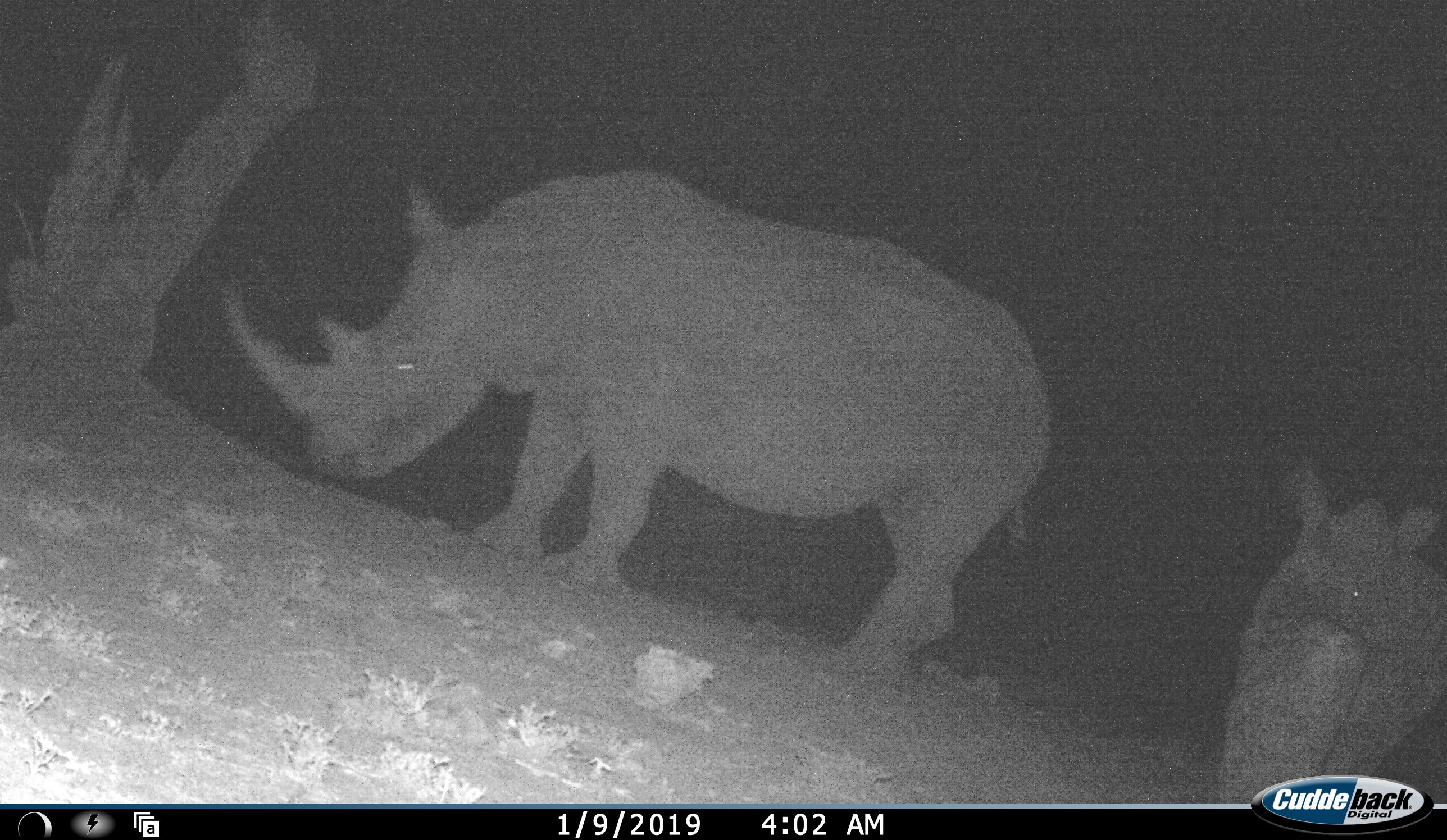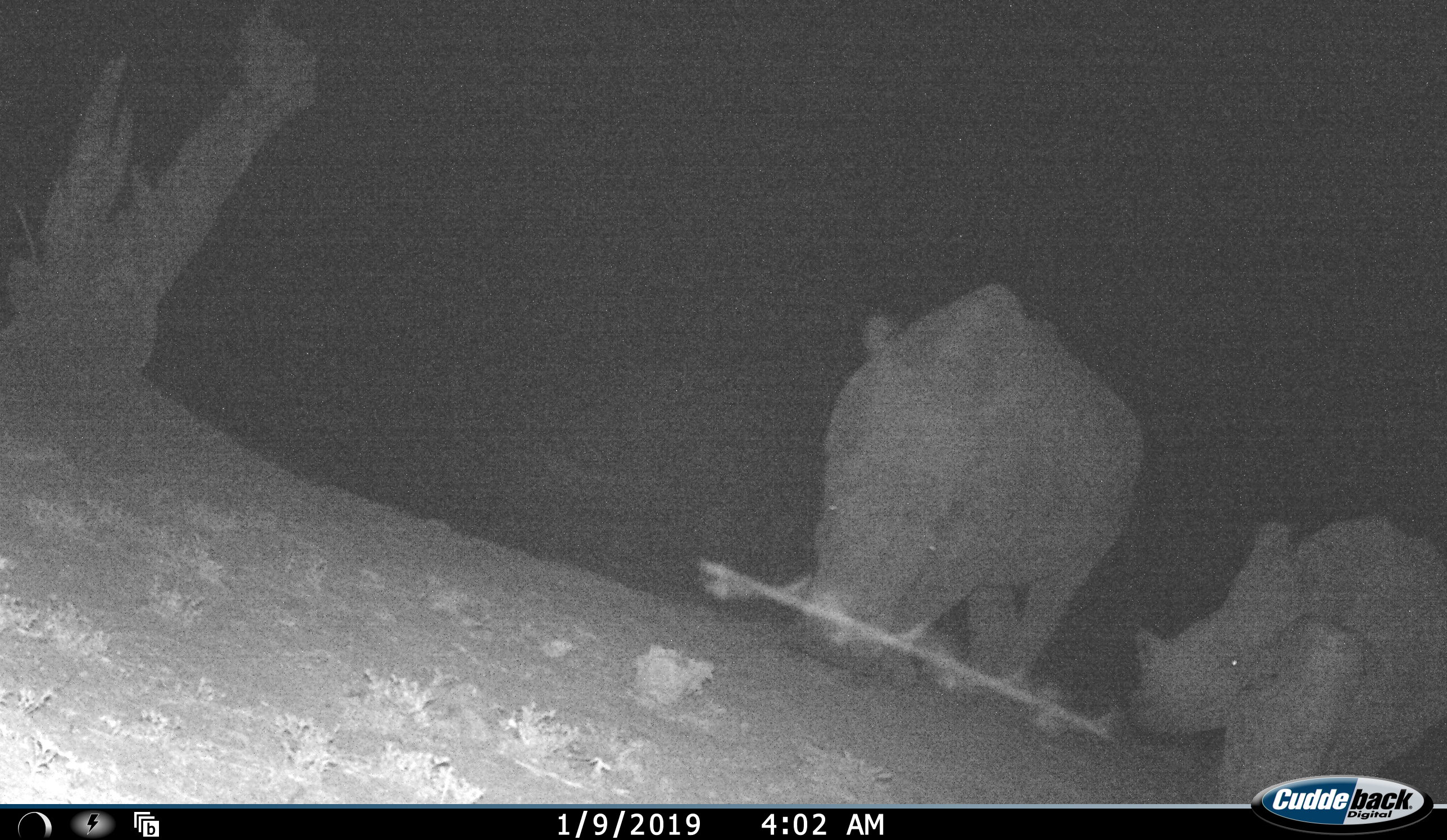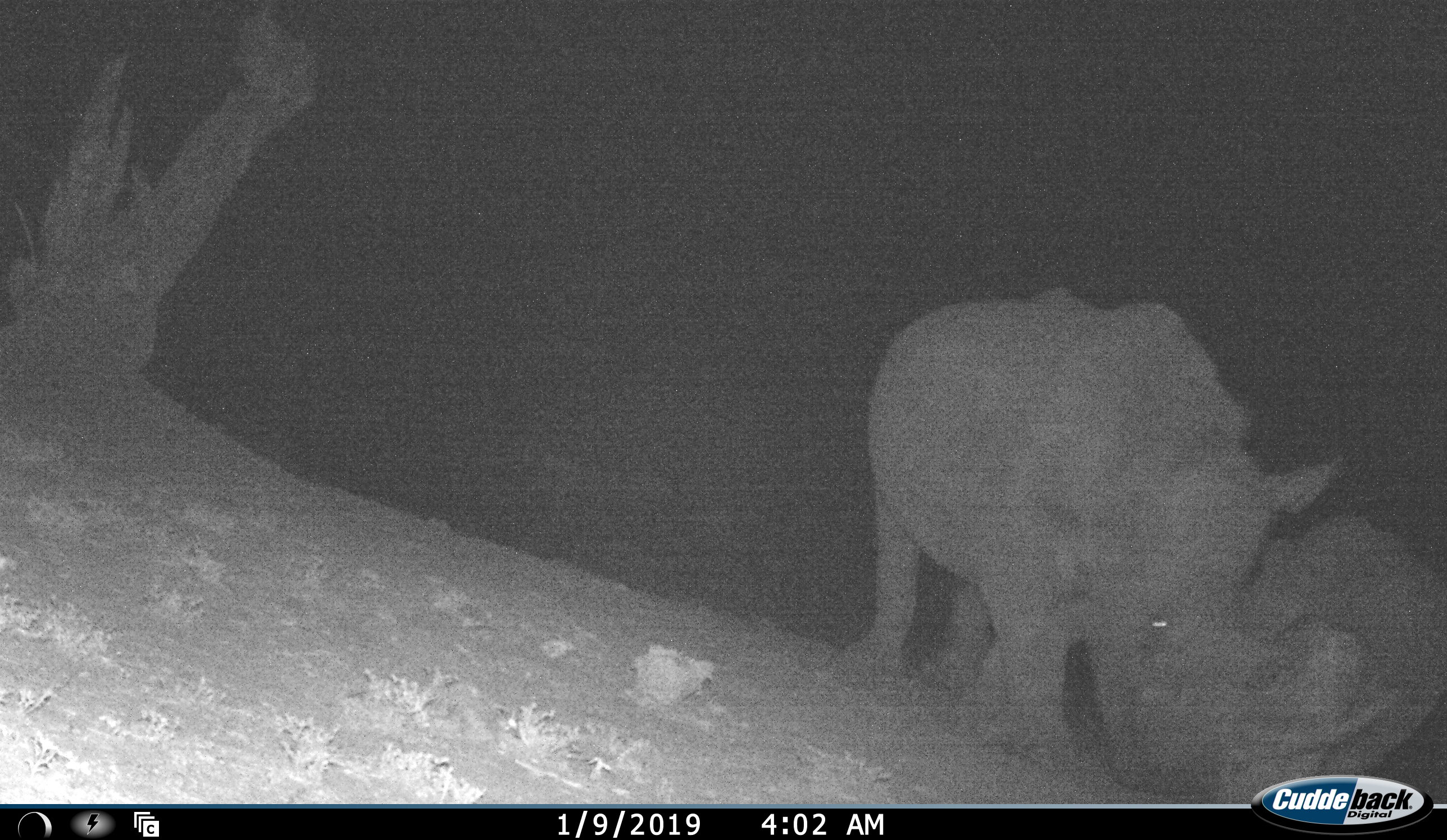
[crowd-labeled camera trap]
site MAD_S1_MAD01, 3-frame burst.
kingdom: Animalia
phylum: Chordata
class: Mammalia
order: Perissodactyla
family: Rhinocerotidae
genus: Ceratotherium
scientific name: Ceratotherium simum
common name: white rhinoceros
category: rhinoceroswhite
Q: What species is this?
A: Rhinoceroswhite (white rhinoceros) (Ceratotherium simum).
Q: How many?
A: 2.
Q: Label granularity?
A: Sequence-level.